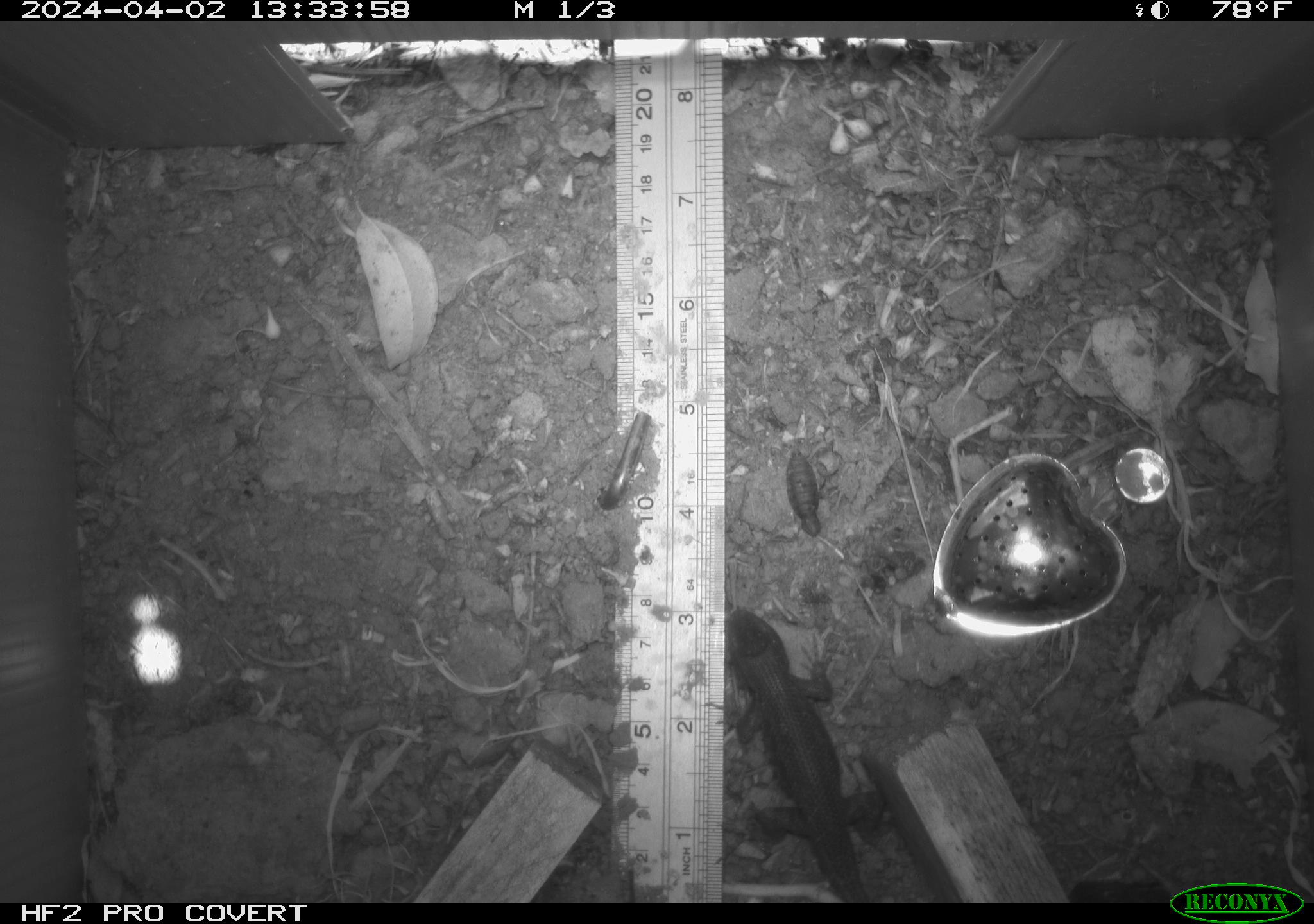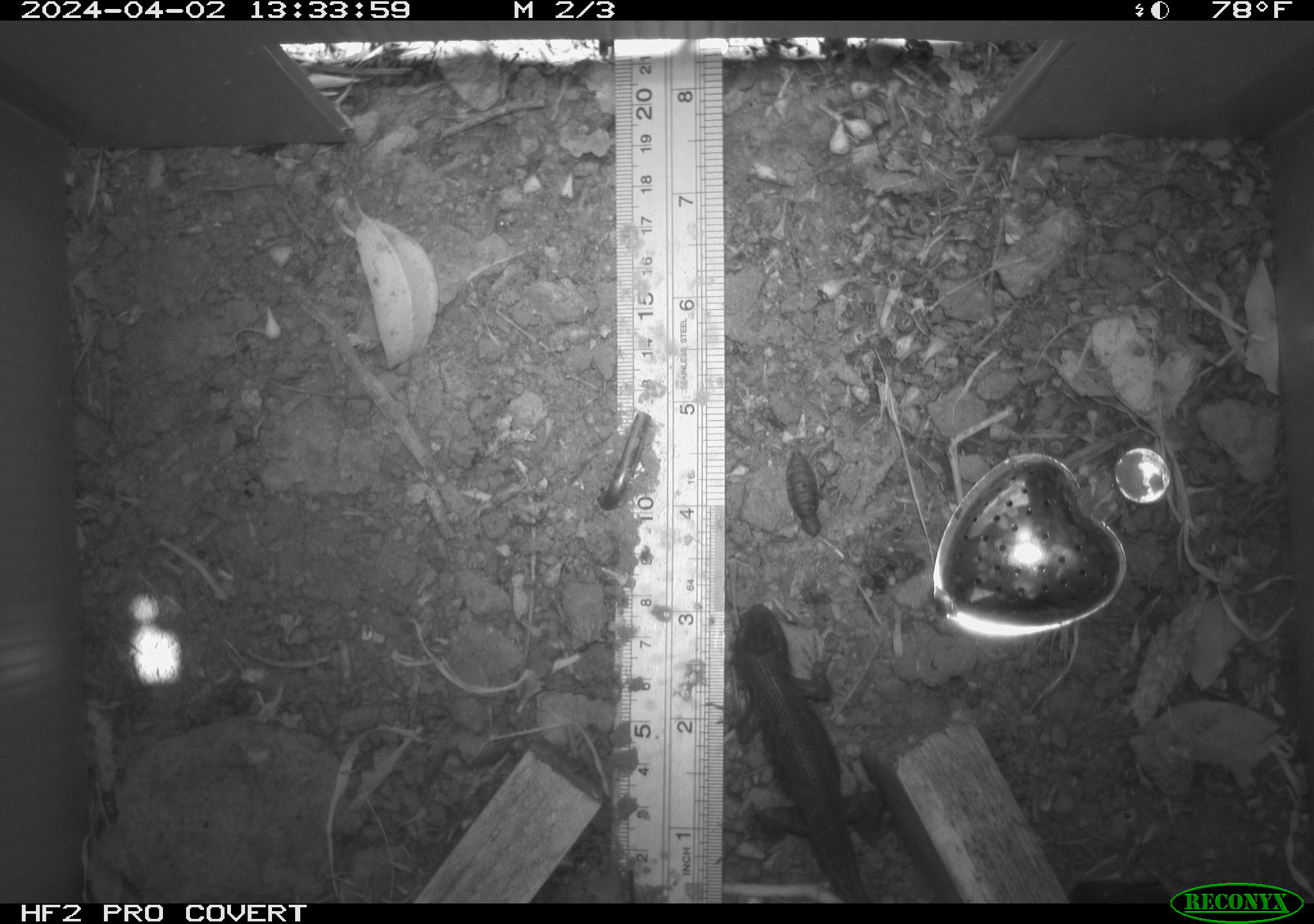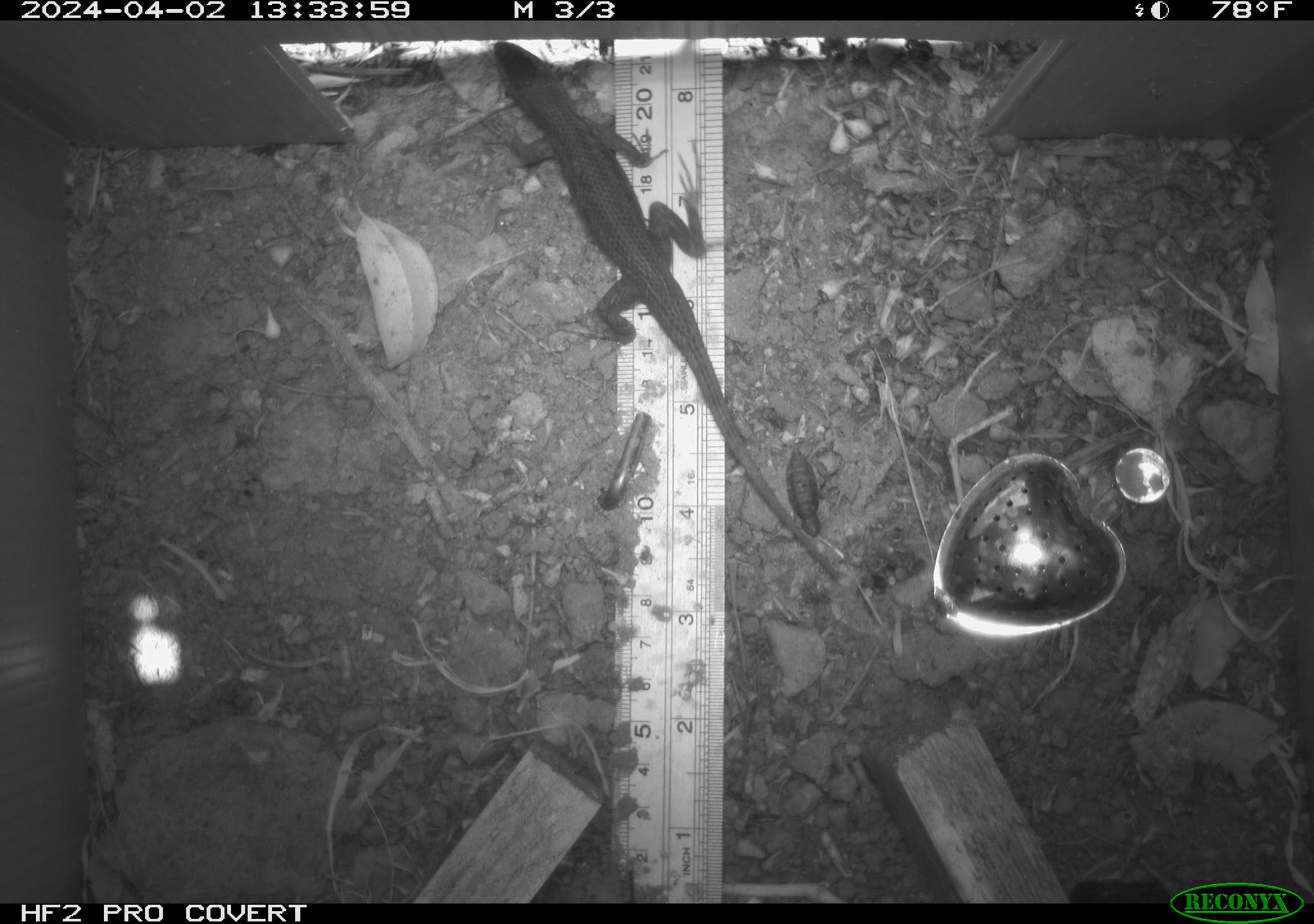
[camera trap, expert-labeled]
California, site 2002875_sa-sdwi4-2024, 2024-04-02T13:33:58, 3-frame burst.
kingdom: Animalia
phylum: Chordata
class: Reptilia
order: Squamata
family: Phrynosomatidae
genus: Sceloporus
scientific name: Sceloporus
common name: spiny lizards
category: sceloporus species